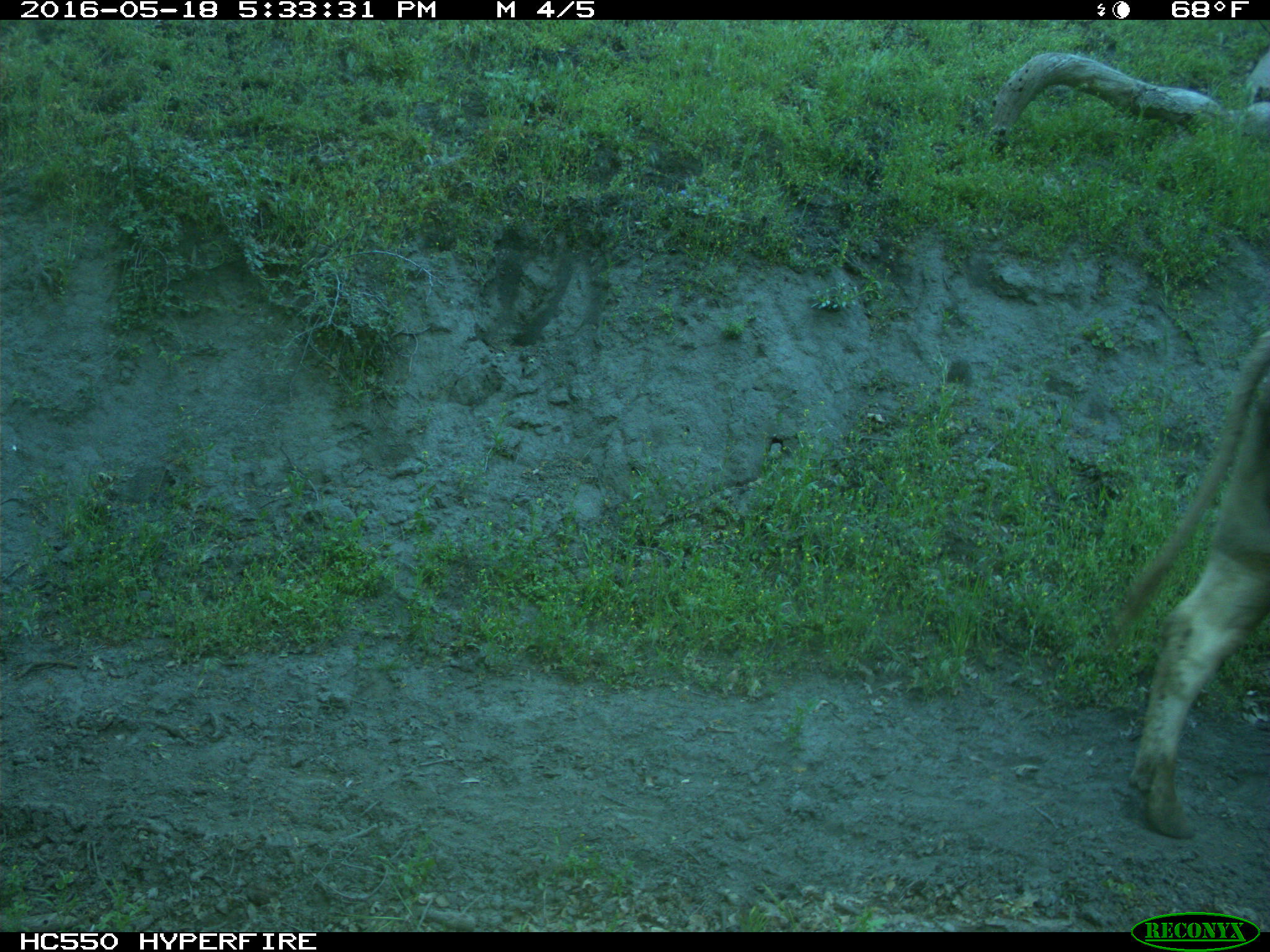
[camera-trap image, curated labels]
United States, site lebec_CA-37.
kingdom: Animalia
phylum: Chordata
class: Mammalia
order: Artiodactyla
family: Bovidae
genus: Bos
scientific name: Bos taurus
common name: domestic cow